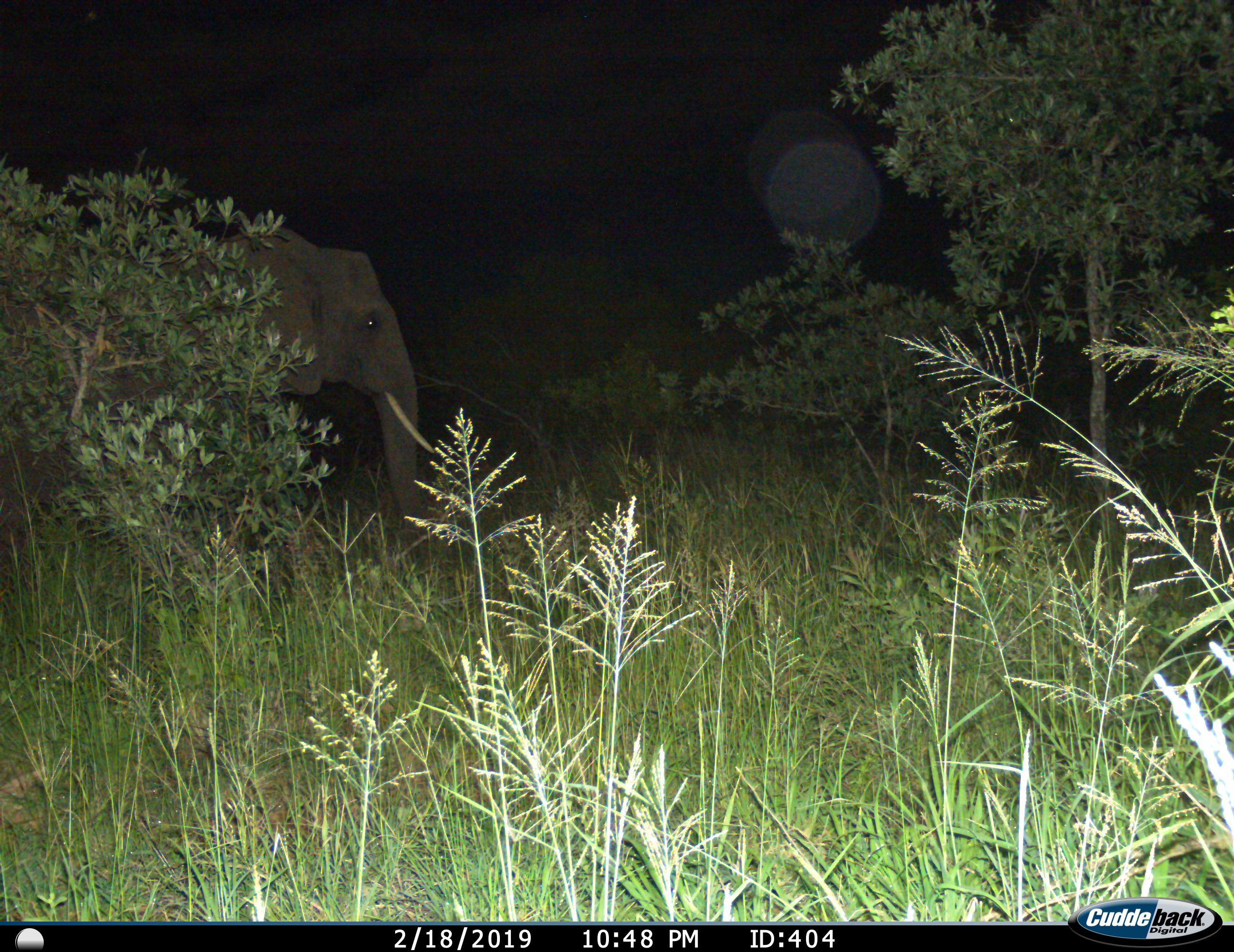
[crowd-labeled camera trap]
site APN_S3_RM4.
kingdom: Animalia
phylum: Chordata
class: Mammalia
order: Proboscidea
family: Elephantidae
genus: Loxodonta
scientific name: Loxodonta africana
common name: african bush elephant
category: elephant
Elephant (african bush elephant) (Loxodonta africana), count 1. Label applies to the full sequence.